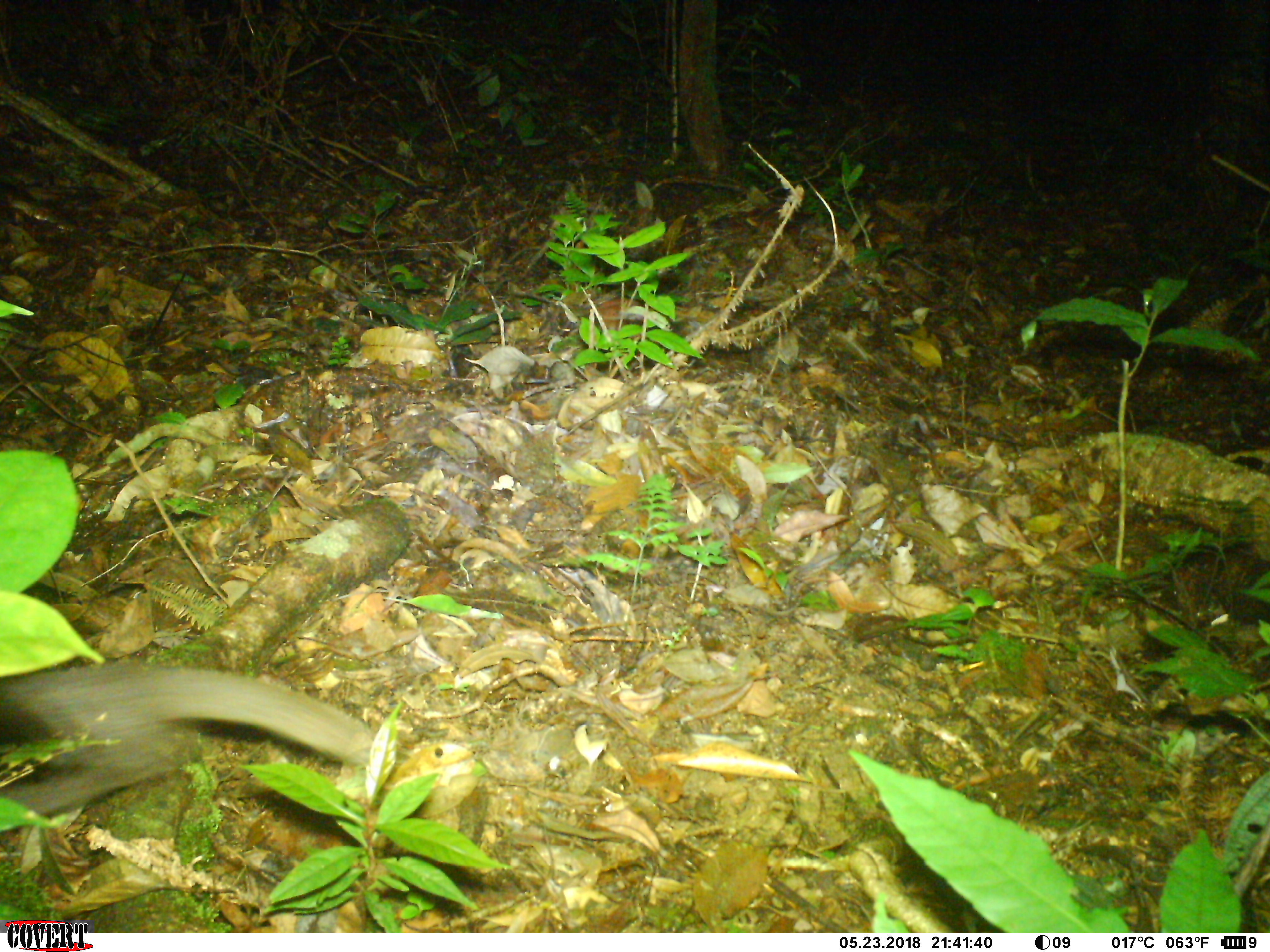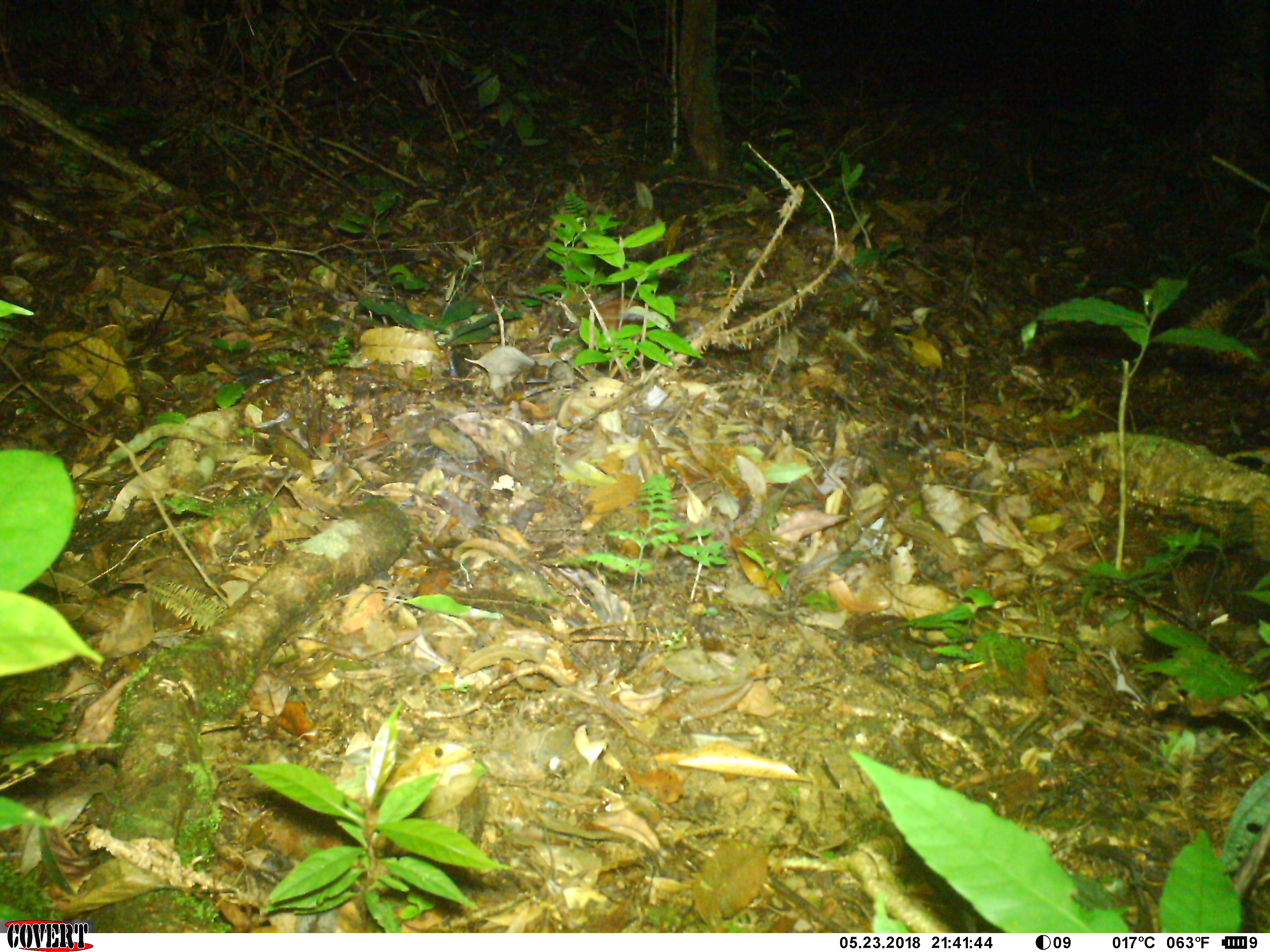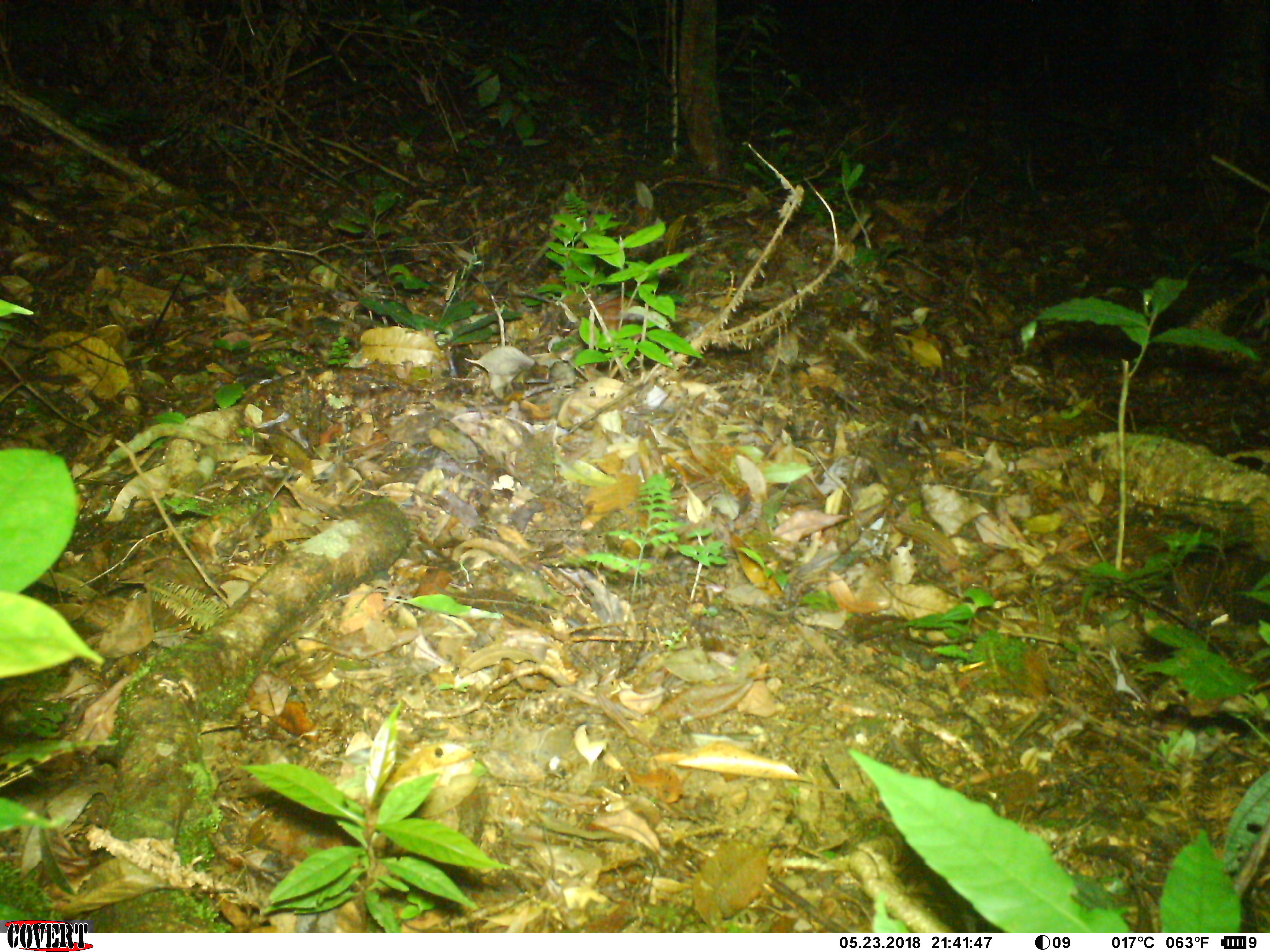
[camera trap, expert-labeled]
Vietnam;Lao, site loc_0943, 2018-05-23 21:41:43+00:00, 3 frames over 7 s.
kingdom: Animalia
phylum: Chordata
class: Mammalia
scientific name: Mammalia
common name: mammal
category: unidentified small mammal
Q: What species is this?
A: Unidentified small mammal (mammal) (Mammalia).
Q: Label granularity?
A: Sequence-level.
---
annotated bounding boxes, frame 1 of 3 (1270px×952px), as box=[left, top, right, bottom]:
unidentified small mammal: box=[0, 659, 380, 834]